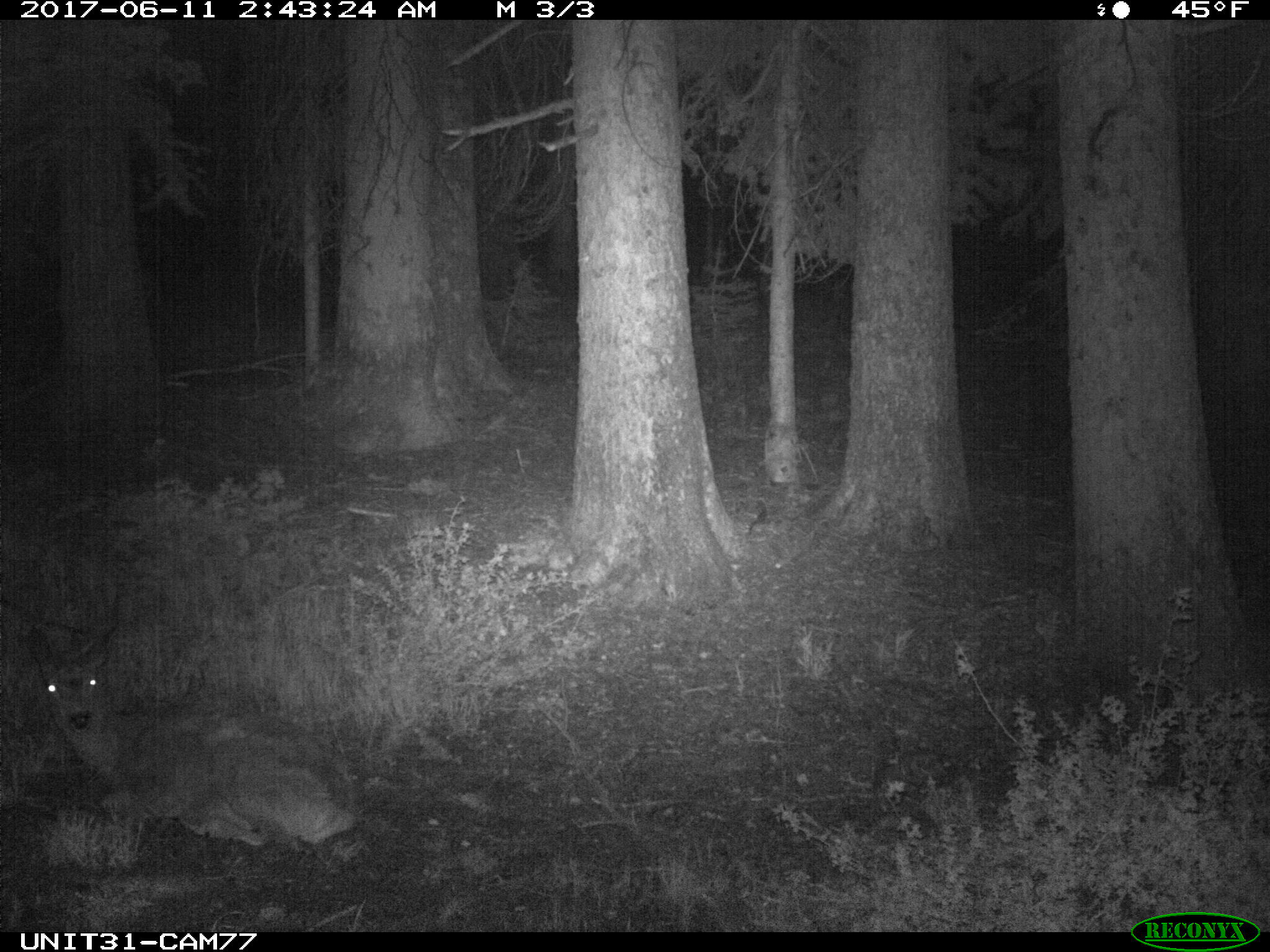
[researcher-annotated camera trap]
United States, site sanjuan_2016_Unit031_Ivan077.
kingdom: Animalia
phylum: Chordata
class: Mammalia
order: Artiodactyla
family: Cervidae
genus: Odocoileus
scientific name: Odocoileus hemionus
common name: mule deer